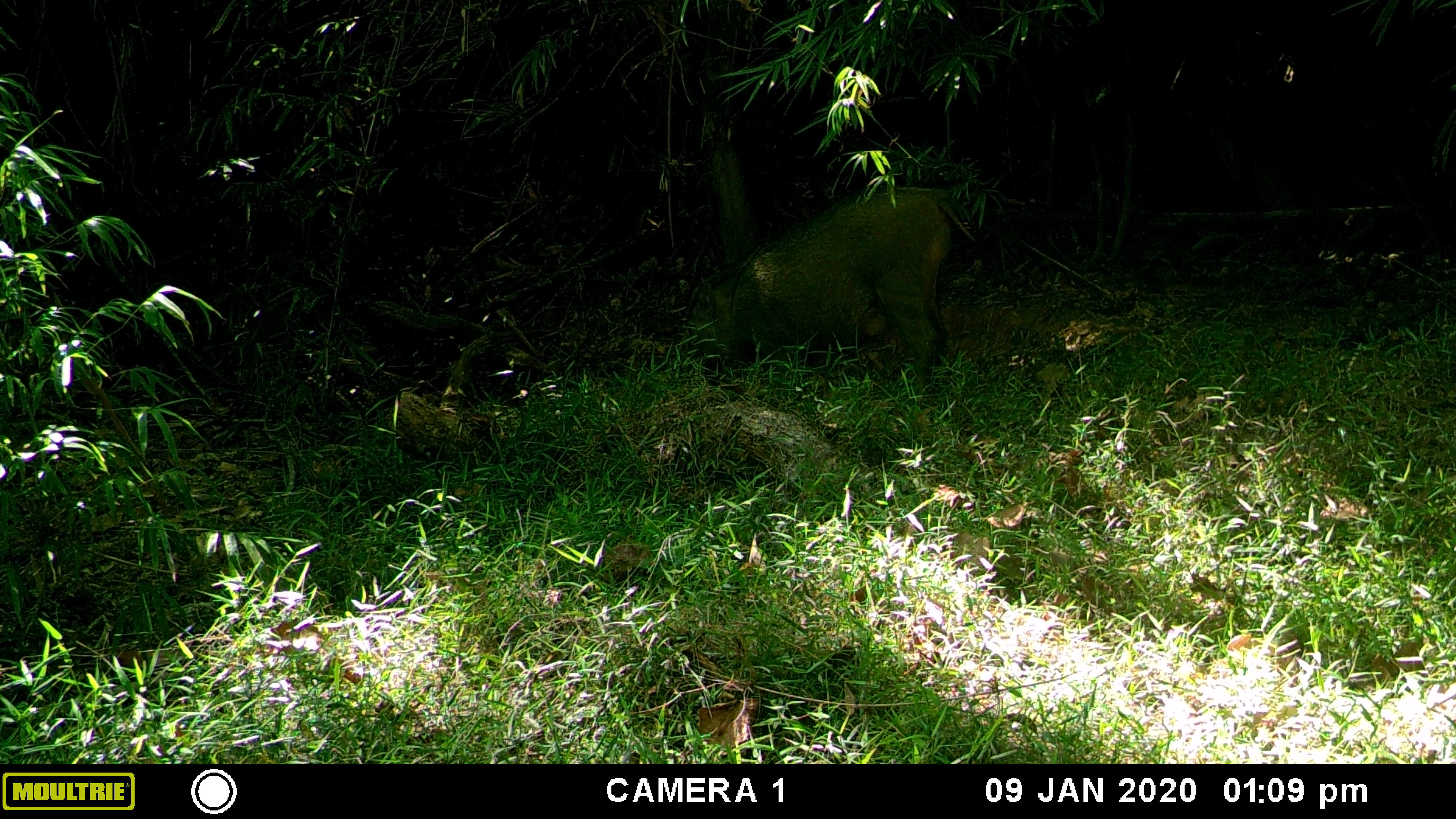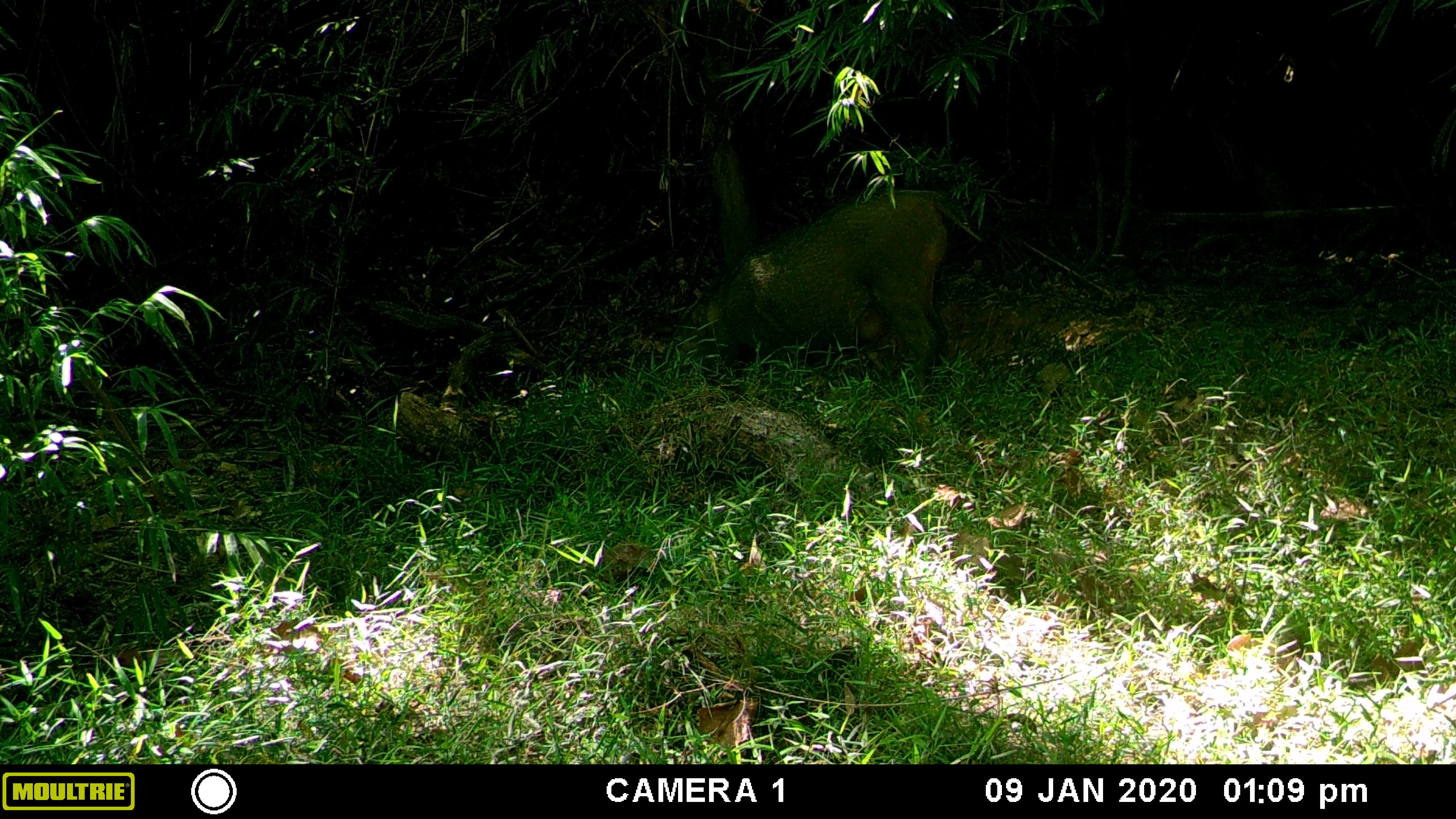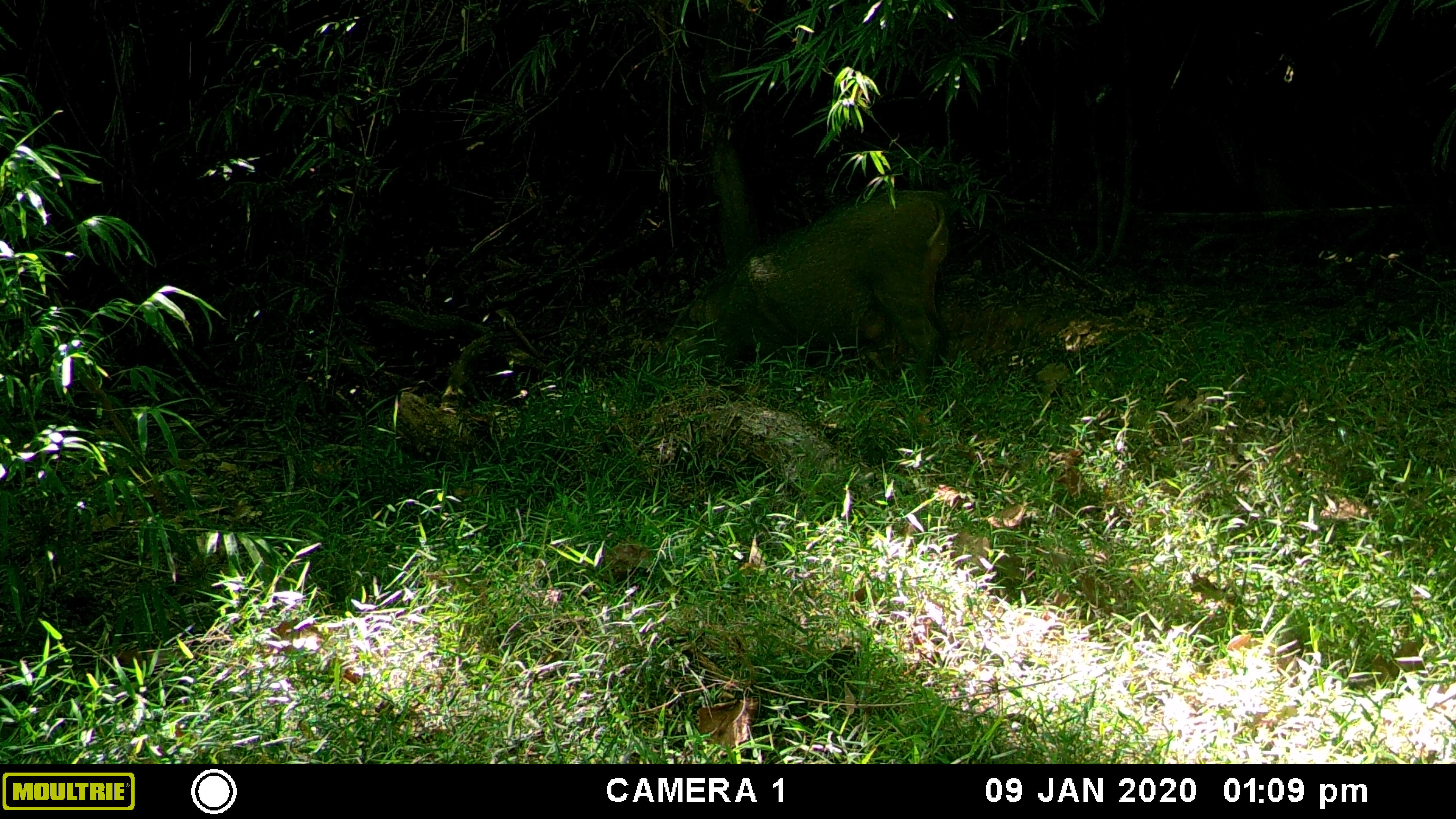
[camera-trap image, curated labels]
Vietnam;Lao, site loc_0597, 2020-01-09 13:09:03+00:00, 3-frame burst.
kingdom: Animalia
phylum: Chordata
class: Mammalia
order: Artiodactyla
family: Suidae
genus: Sus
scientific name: Sus scrofa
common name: eurasian wild pig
Eurasian wild pig (Sus scrofa). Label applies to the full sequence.